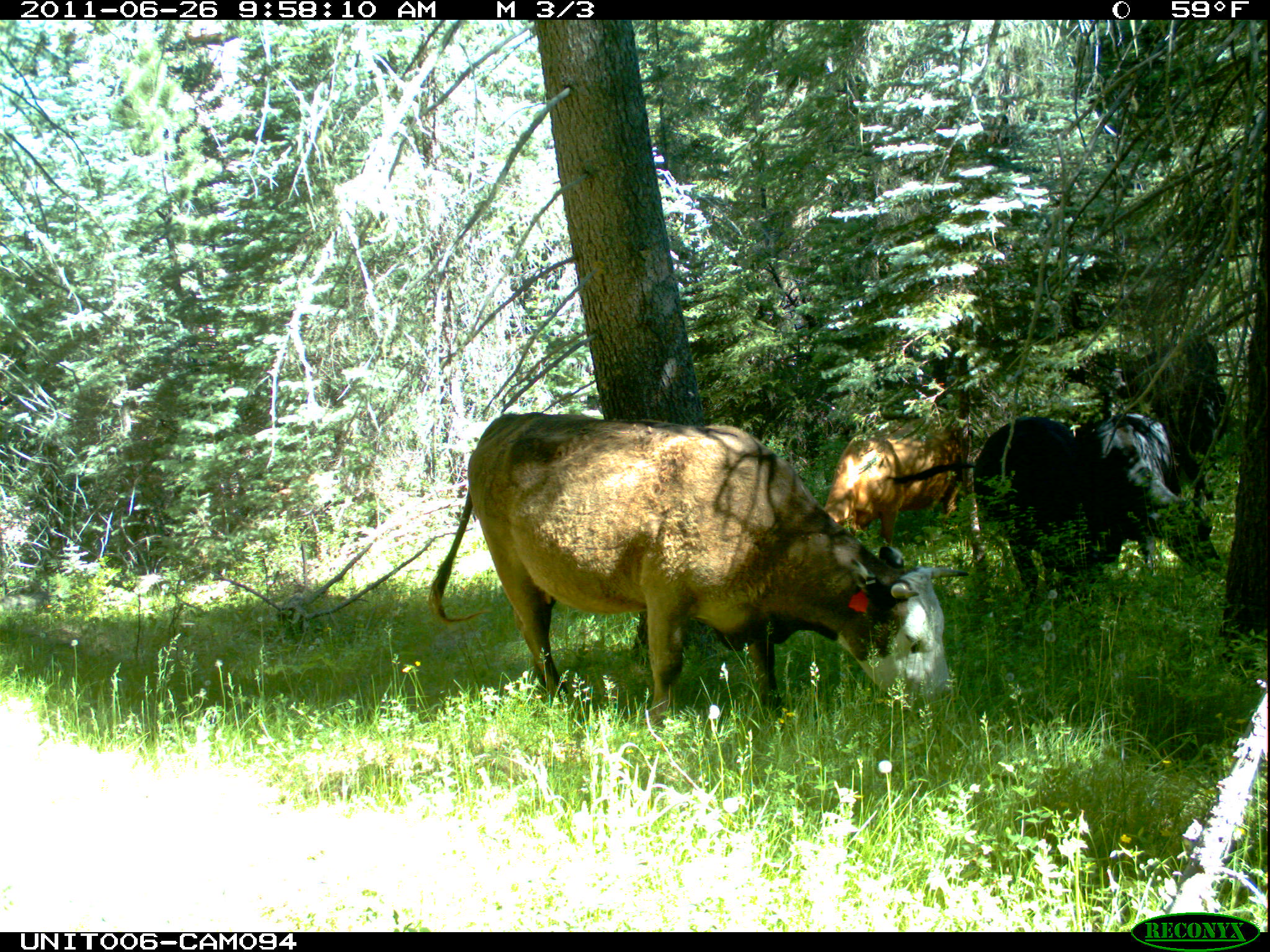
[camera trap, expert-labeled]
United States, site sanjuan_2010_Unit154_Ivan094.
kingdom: Animalia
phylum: Chordata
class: Mammalia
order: Artiodactyla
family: Bovidae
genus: Bos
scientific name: Bos taurus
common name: domestic cow